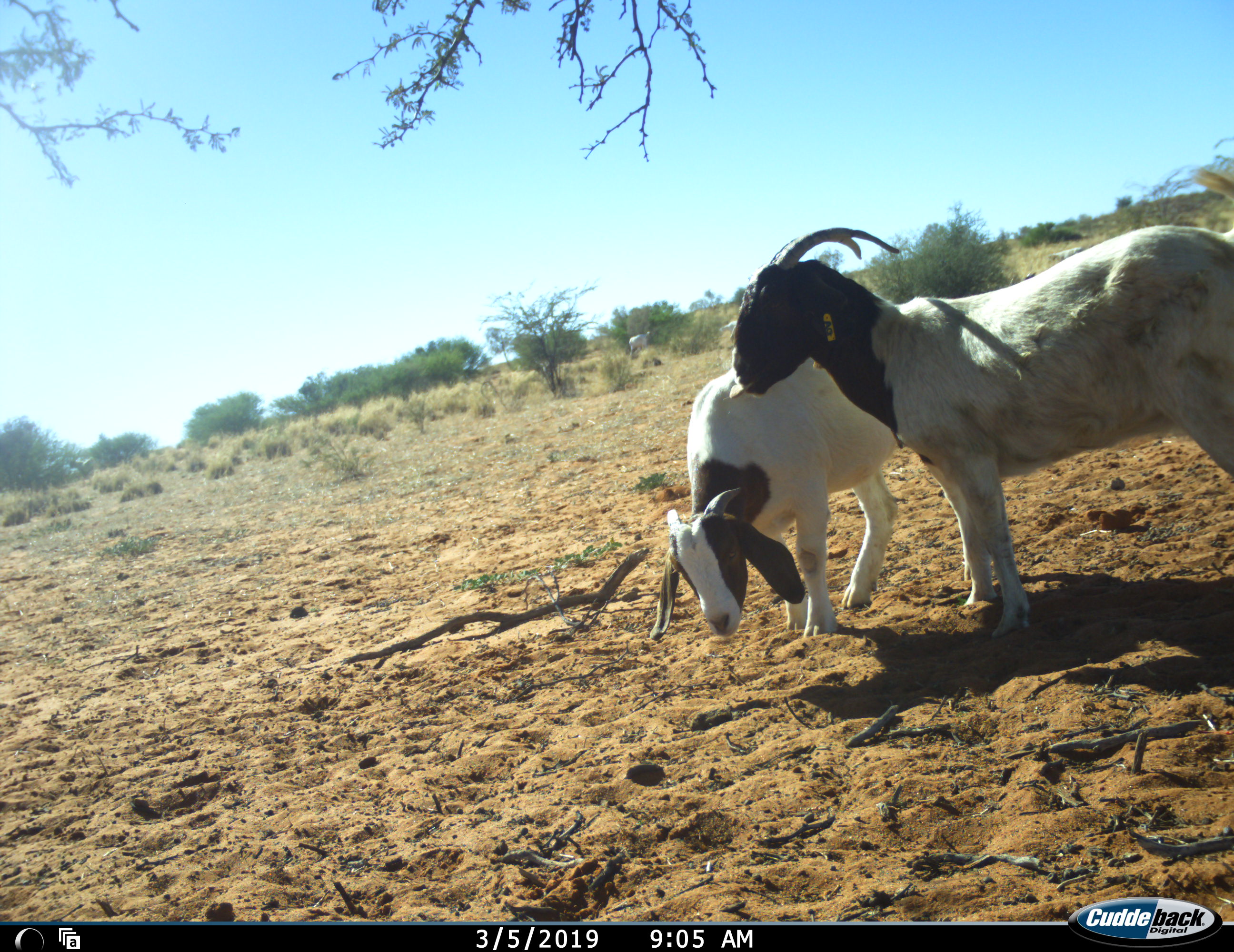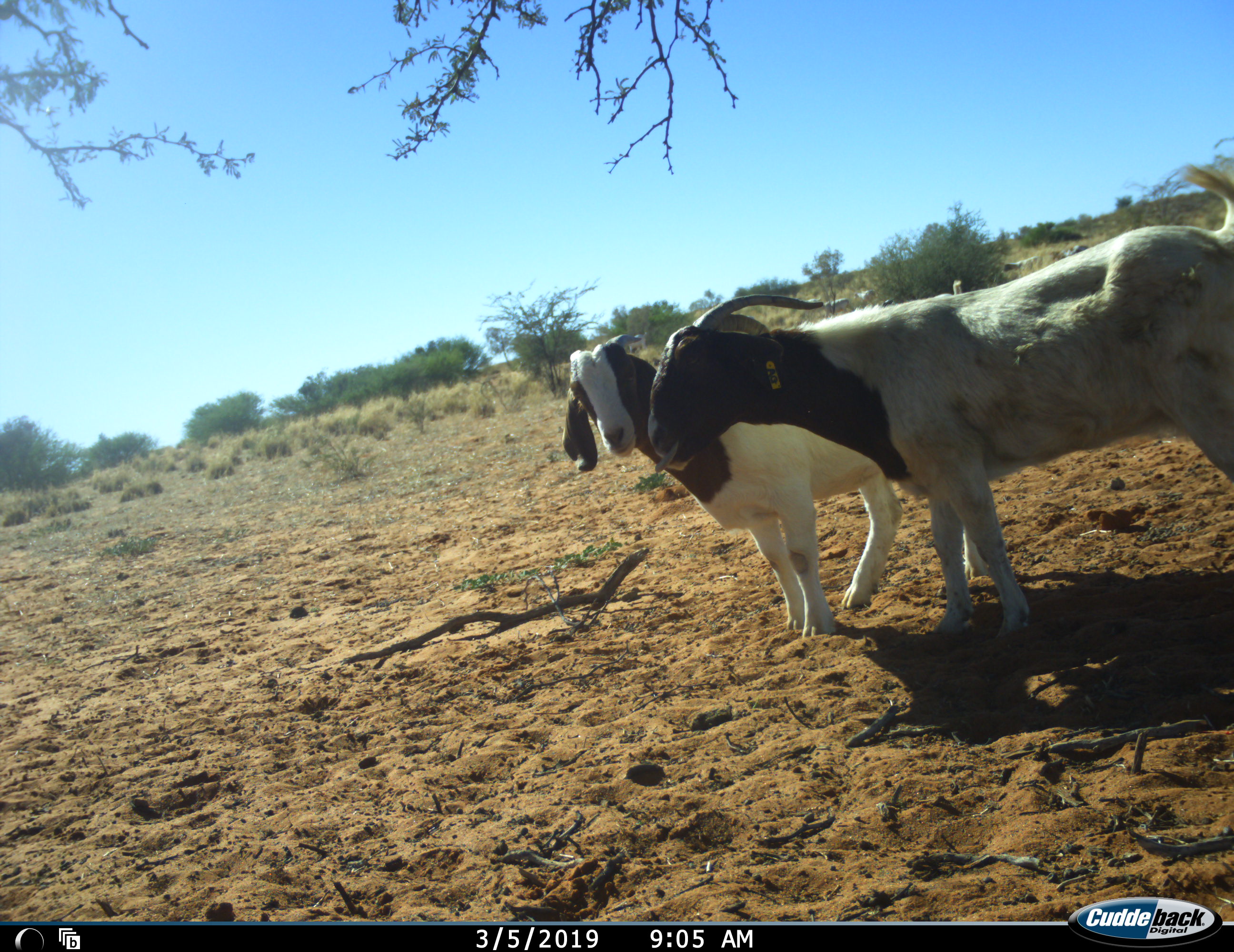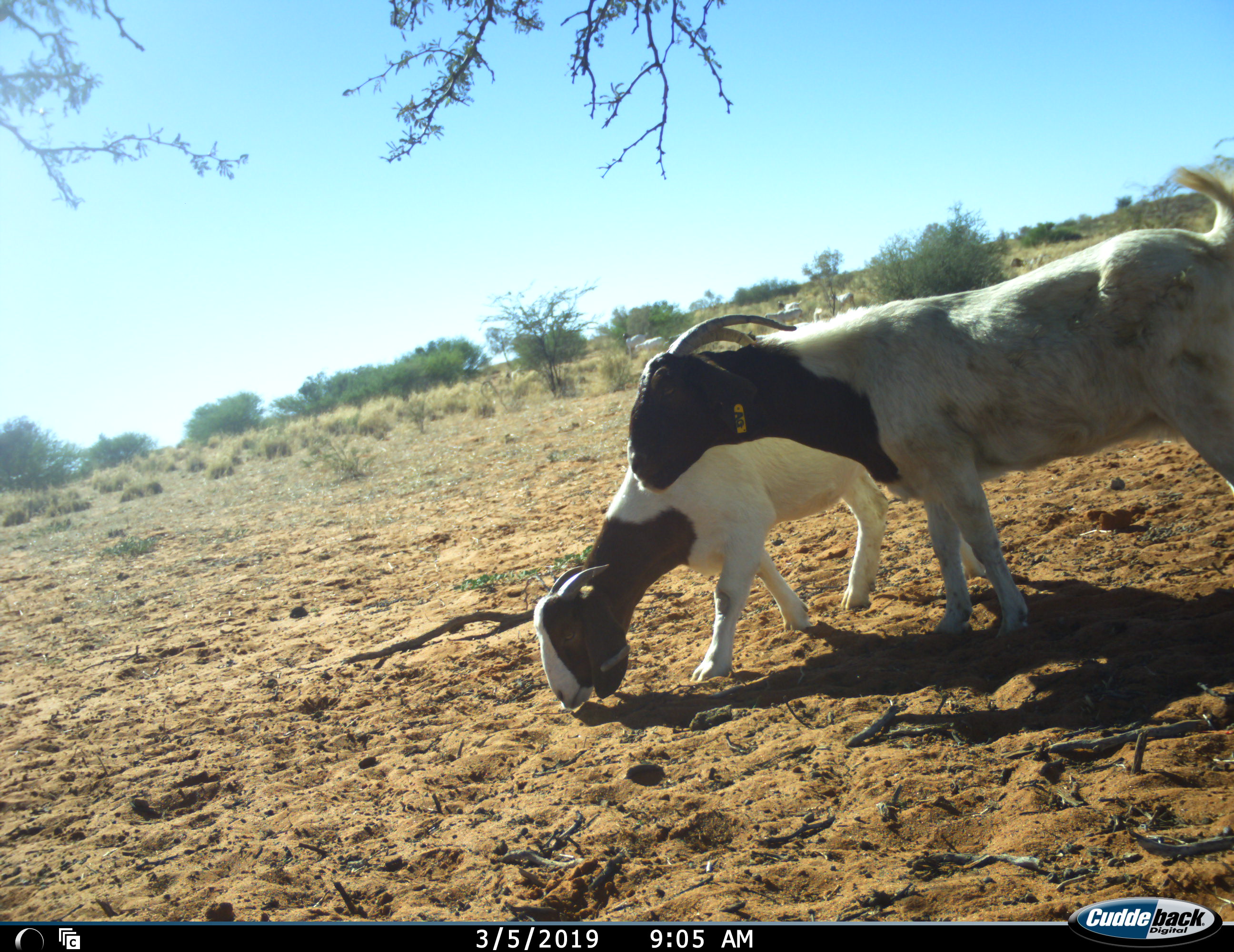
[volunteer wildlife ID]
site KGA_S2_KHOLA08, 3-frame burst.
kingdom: Animalia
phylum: Chordata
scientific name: Vertebrata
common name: domestic animal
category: domesticanimal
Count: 2.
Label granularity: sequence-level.